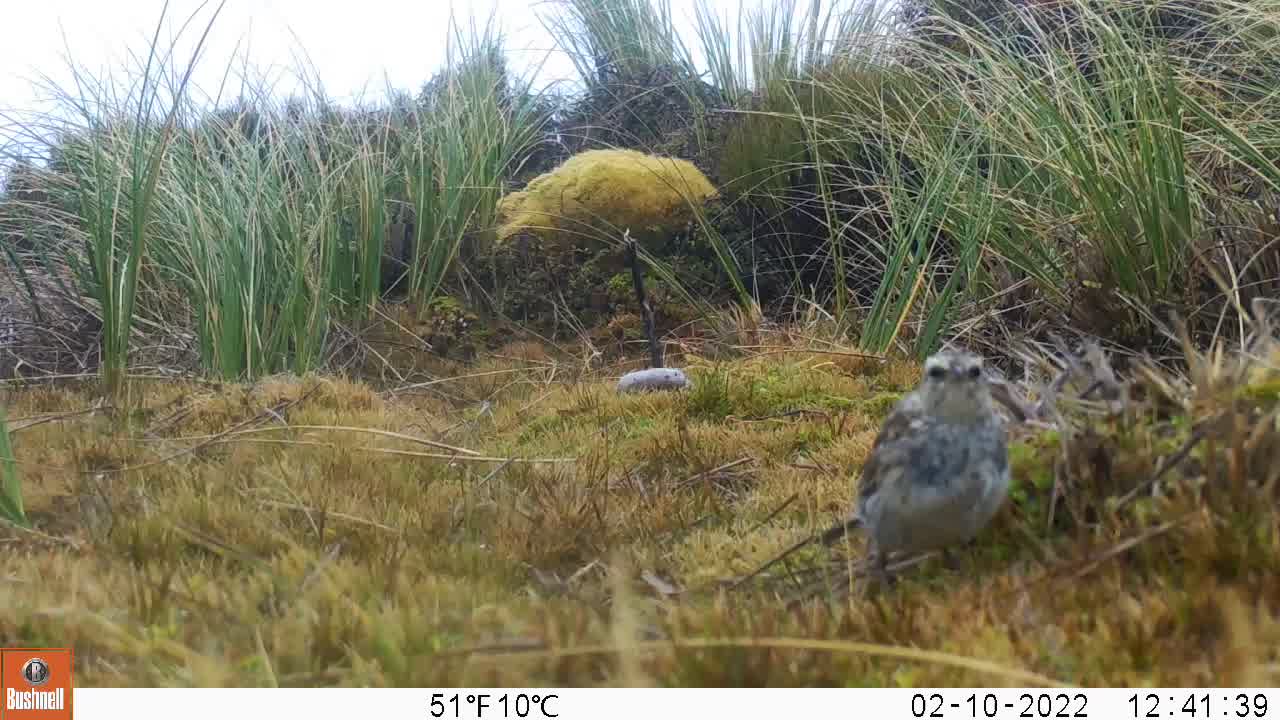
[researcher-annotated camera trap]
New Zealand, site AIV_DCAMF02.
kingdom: Animalia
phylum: Chordata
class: Aves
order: Passeriformes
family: Motacillidae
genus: Anthus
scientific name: Anthus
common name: pipit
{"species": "pipit (Anthus)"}